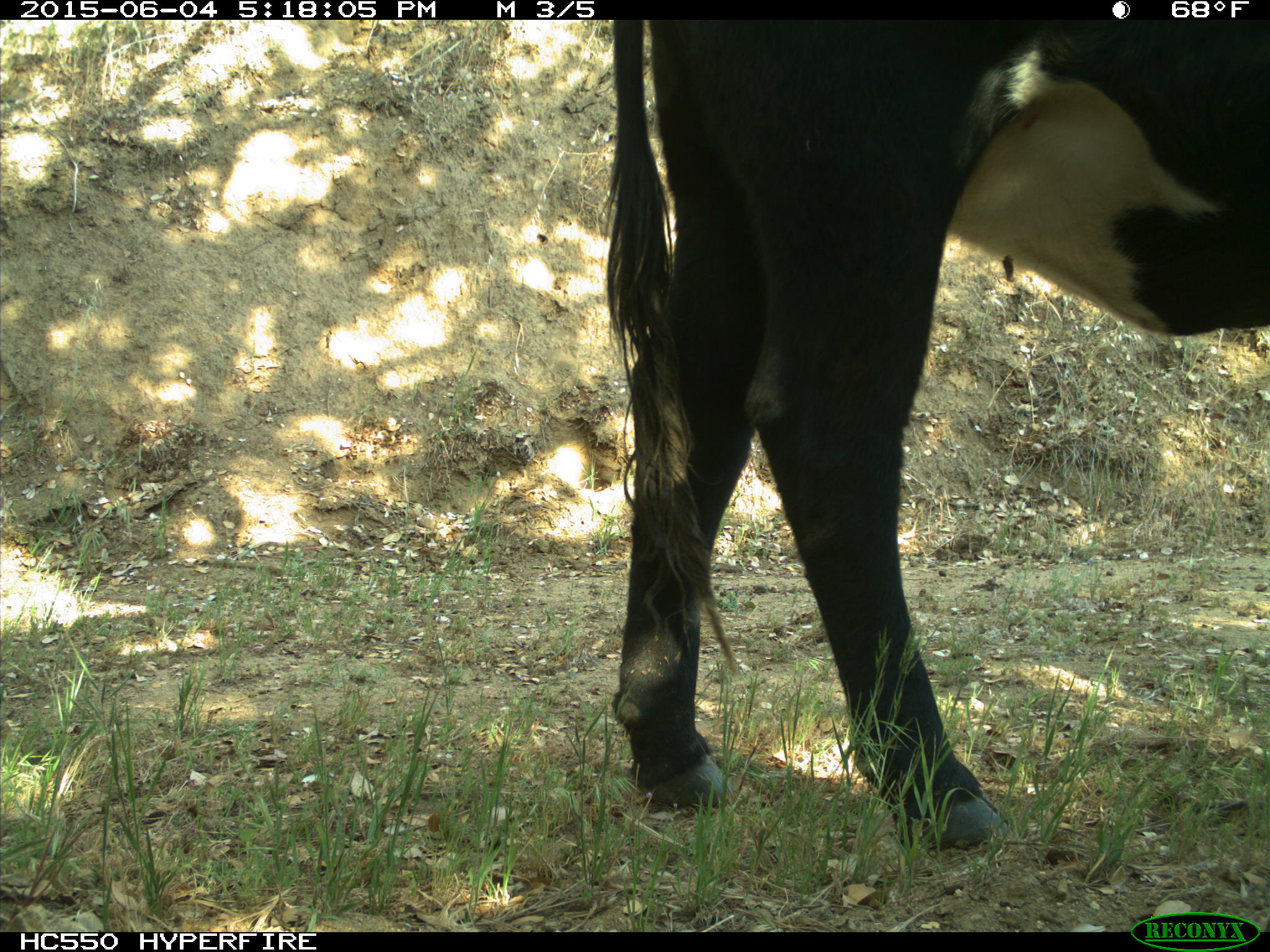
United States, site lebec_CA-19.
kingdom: Animalia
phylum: Chordata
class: Mammalia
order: Artiodactyla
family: Bovidae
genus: Bos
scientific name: Bos taurus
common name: domestic cow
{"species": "Bos taurus (domestic cow)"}